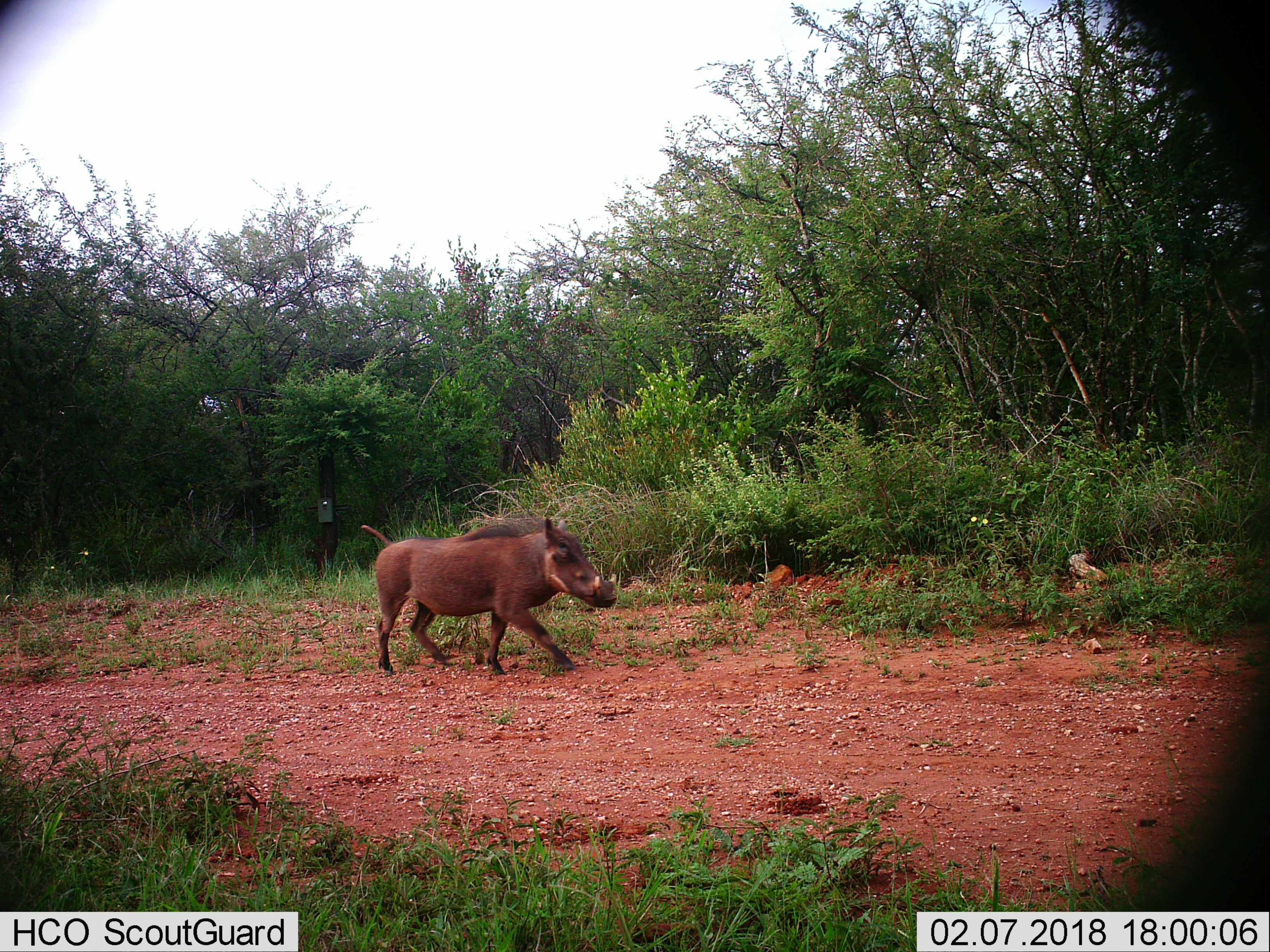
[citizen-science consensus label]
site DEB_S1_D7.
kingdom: Animalia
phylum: Chordata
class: Mammalia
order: Artiodactyla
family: Suidae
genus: Phacochoerus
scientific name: Phacochoerus africanus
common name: warthog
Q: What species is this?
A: Warthog (Phacochoerus africanus).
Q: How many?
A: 1.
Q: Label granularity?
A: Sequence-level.